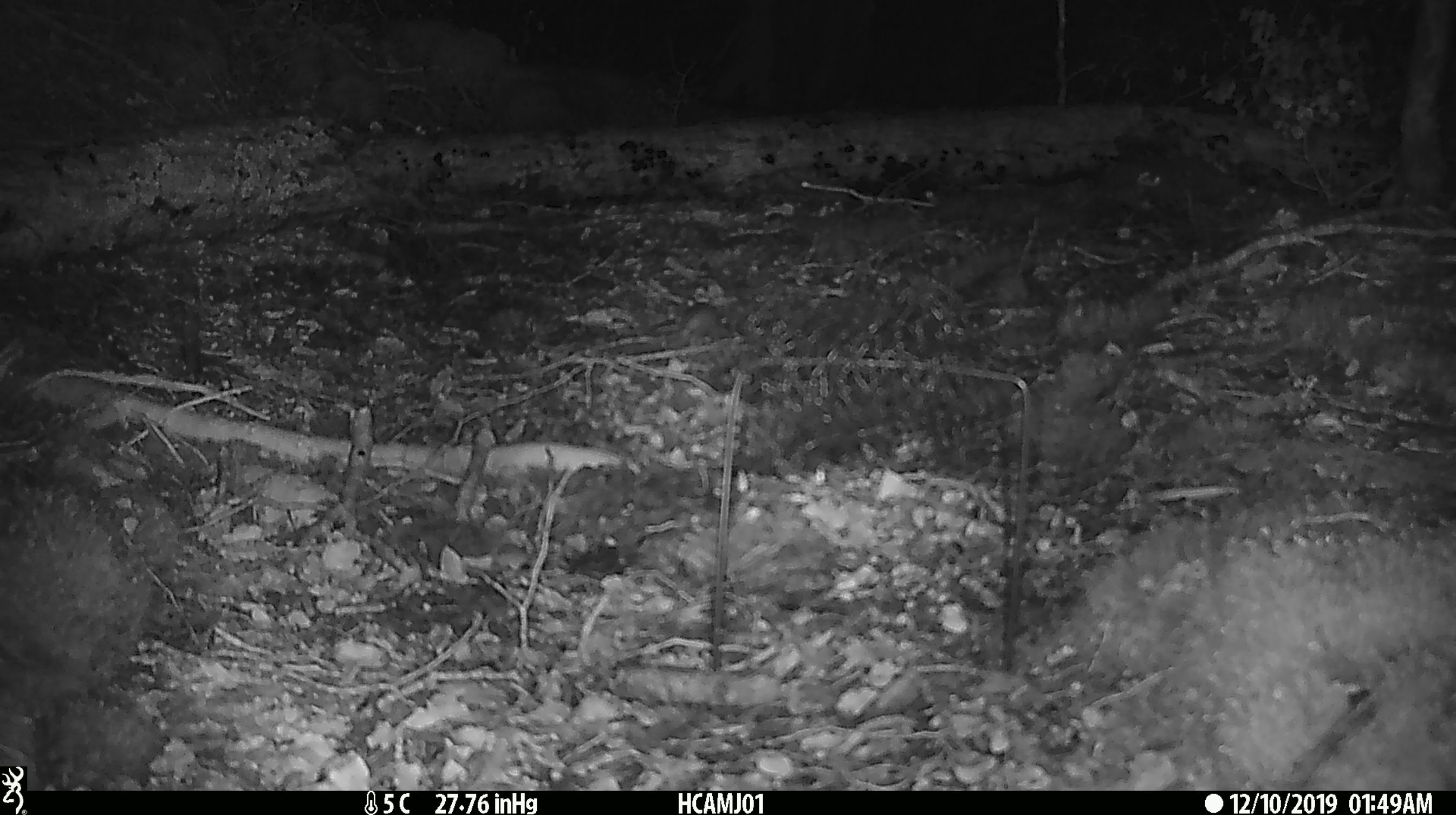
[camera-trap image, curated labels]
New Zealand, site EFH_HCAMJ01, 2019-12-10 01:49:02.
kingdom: Animalia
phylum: Chordata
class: Mammalia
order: Rodentia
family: Muridae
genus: Mus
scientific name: Mus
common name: mouse